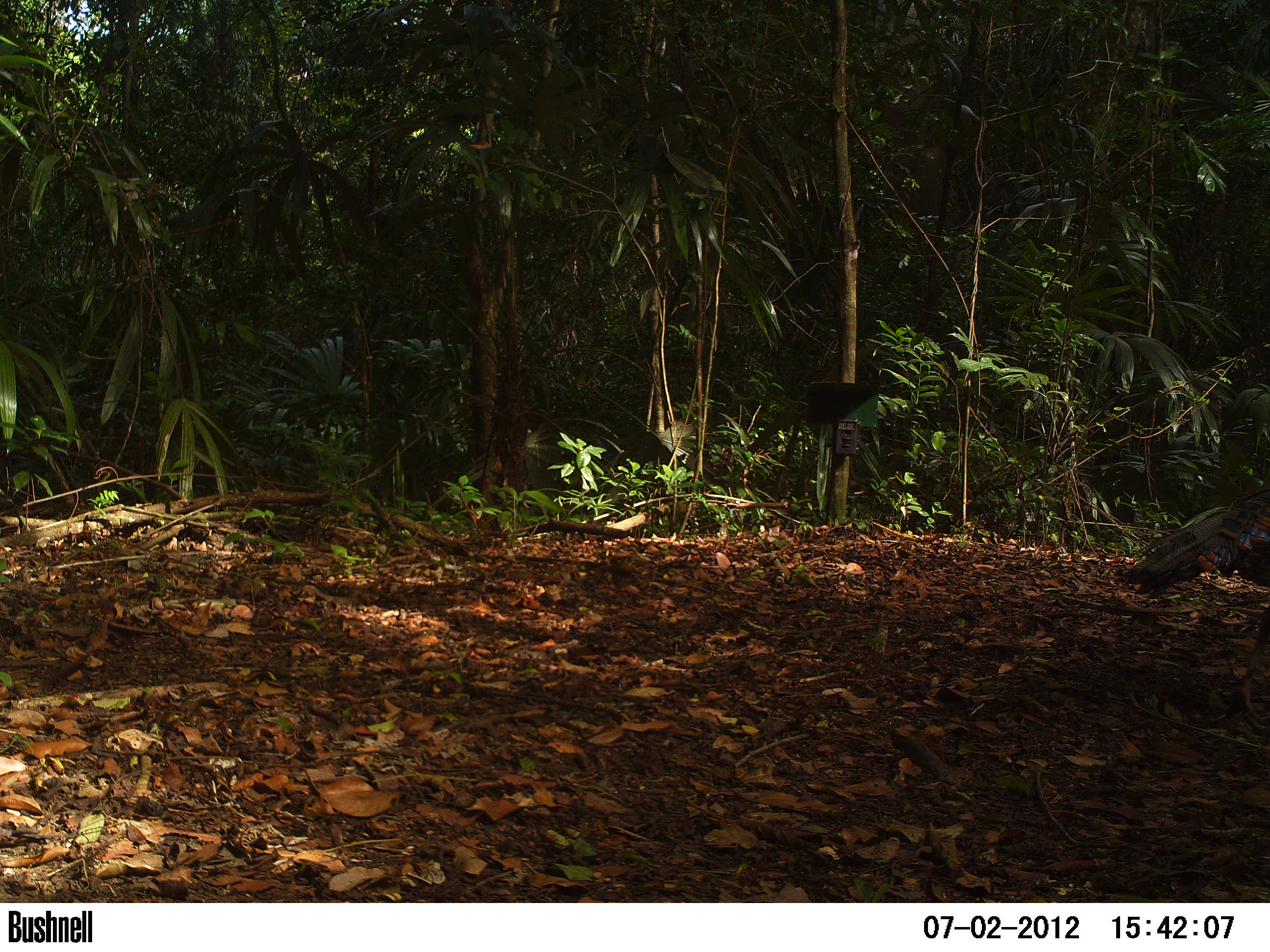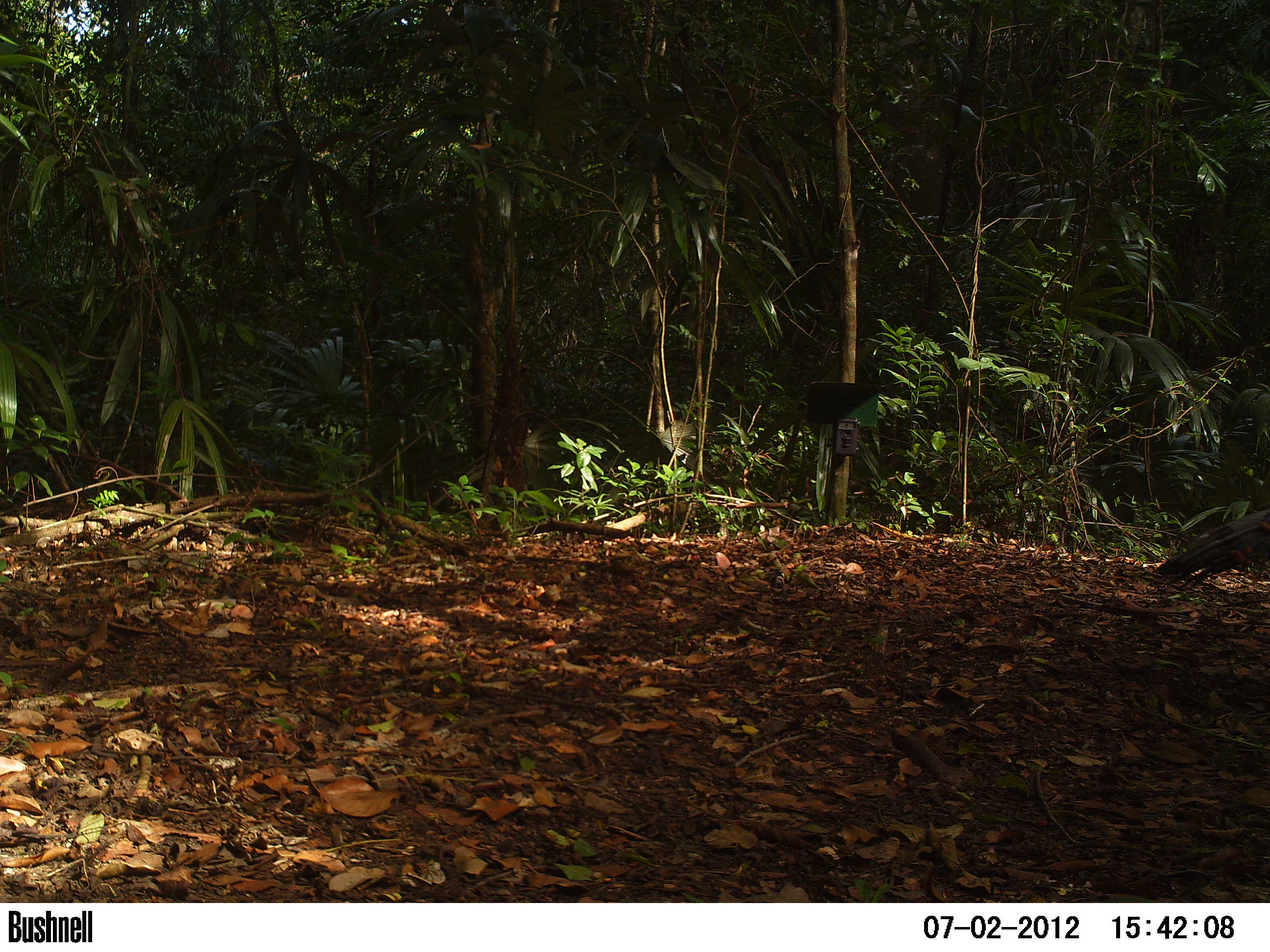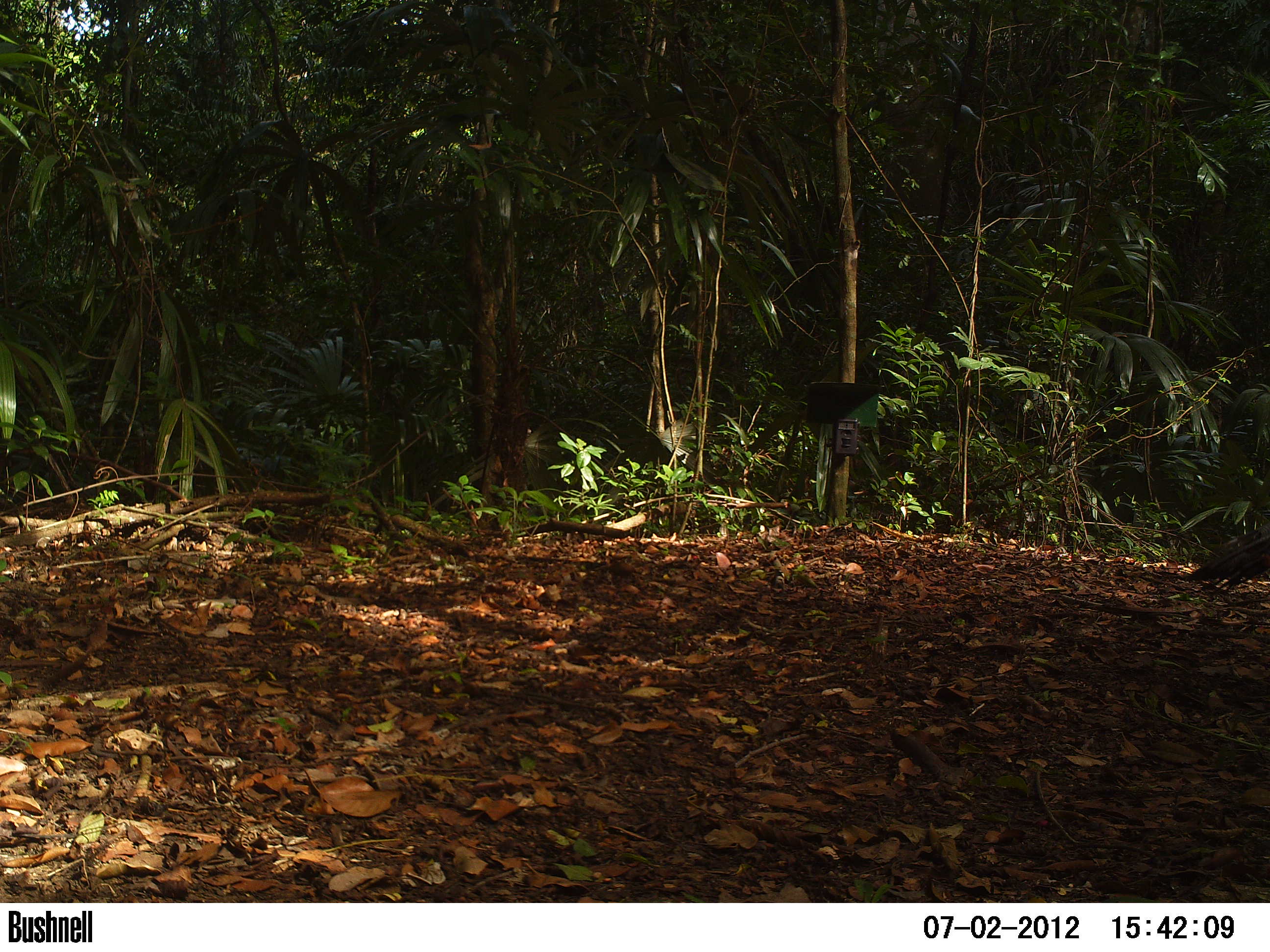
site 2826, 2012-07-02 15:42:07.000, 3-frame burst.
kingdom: Animalia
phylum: Chordata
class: Aves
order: Galliformes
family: Phasianidae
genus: Meleagris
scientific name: Meleagris ocellata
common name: ocellated turkey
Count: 4.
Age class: adult.